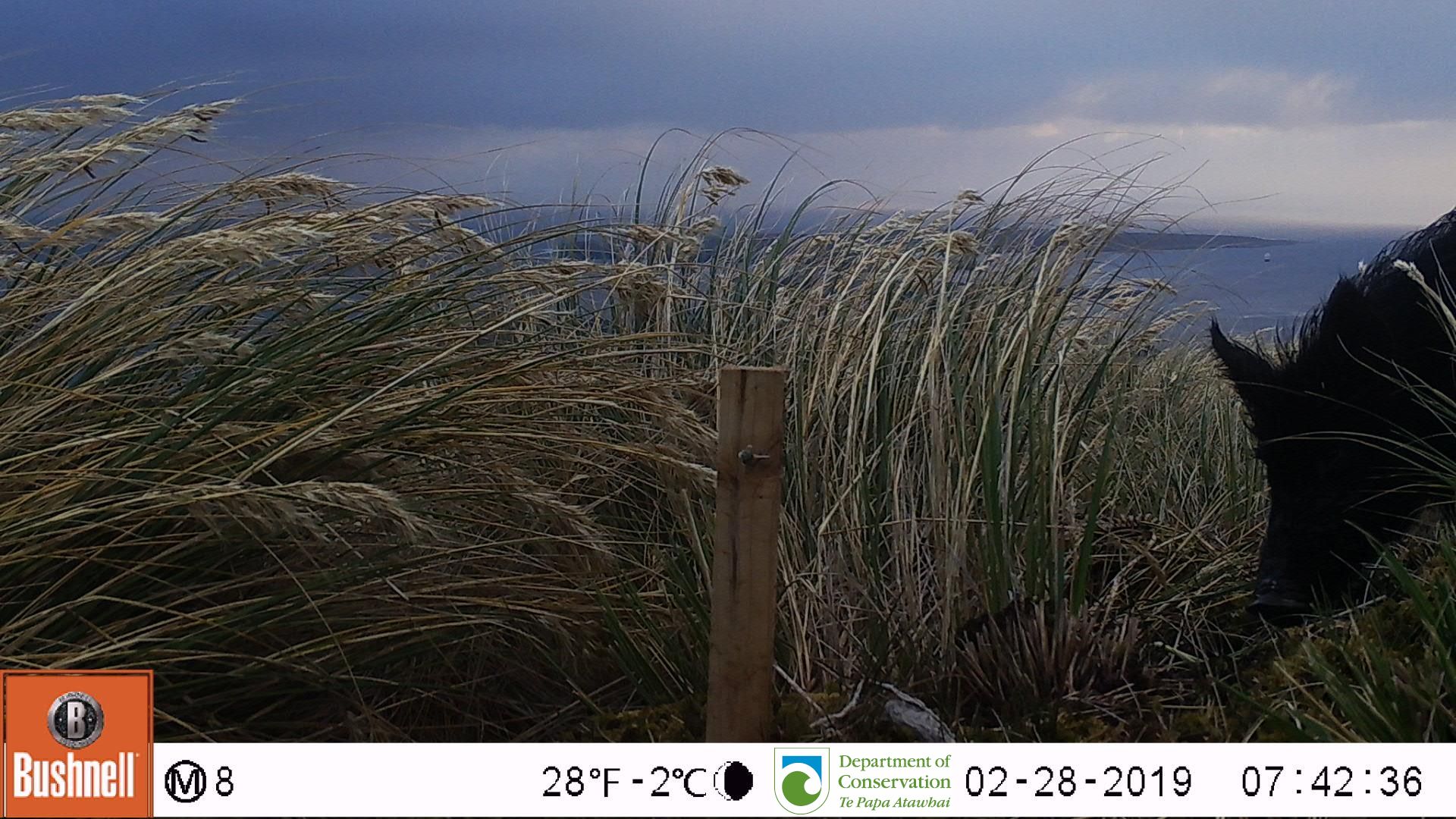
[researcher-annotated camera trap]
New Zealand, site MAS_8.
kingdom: Animalia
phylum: Chordata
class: Mammalia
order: Artiodactyla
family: Suidae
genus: Sus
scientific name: Sus scrofa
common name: pig